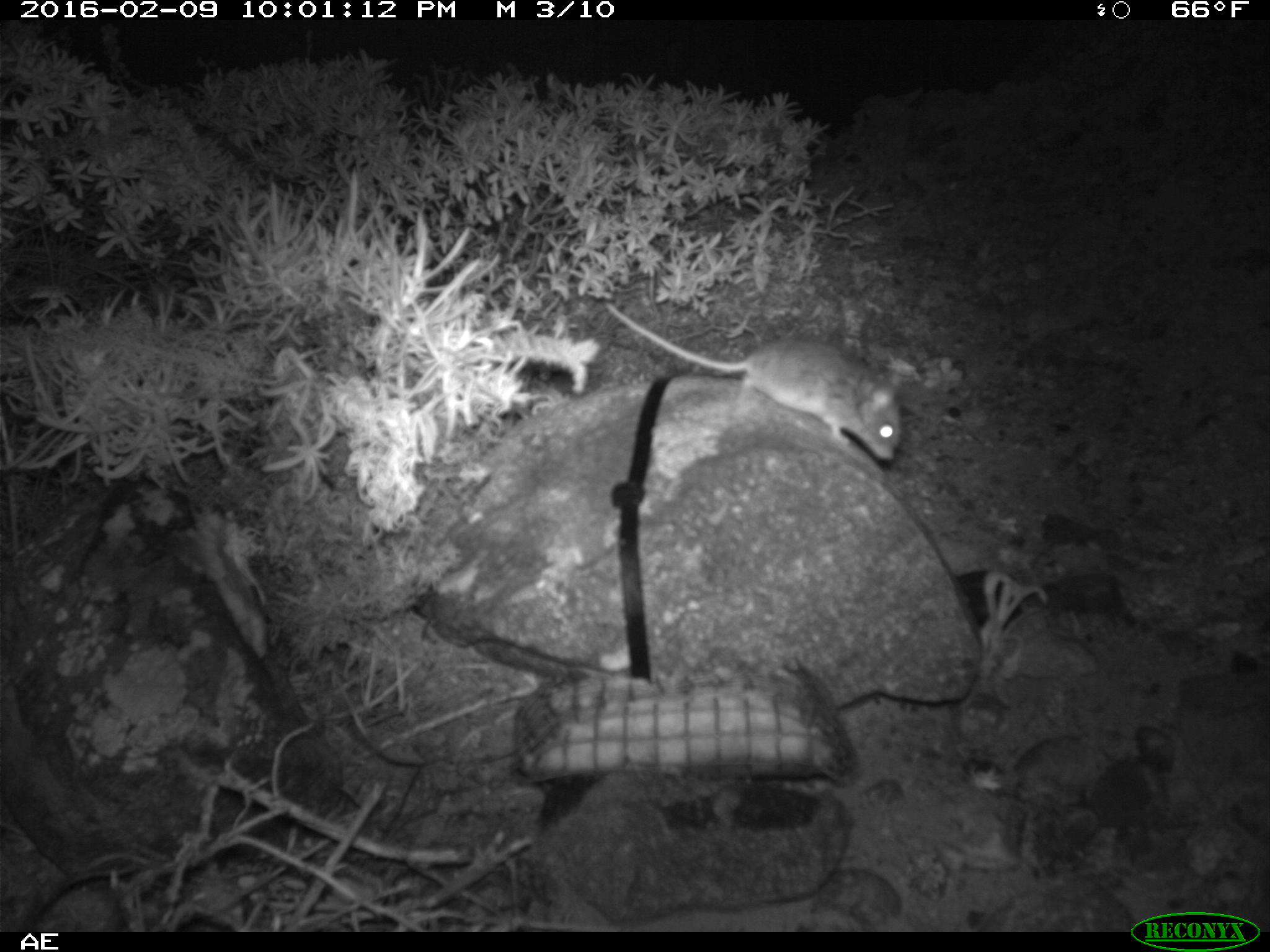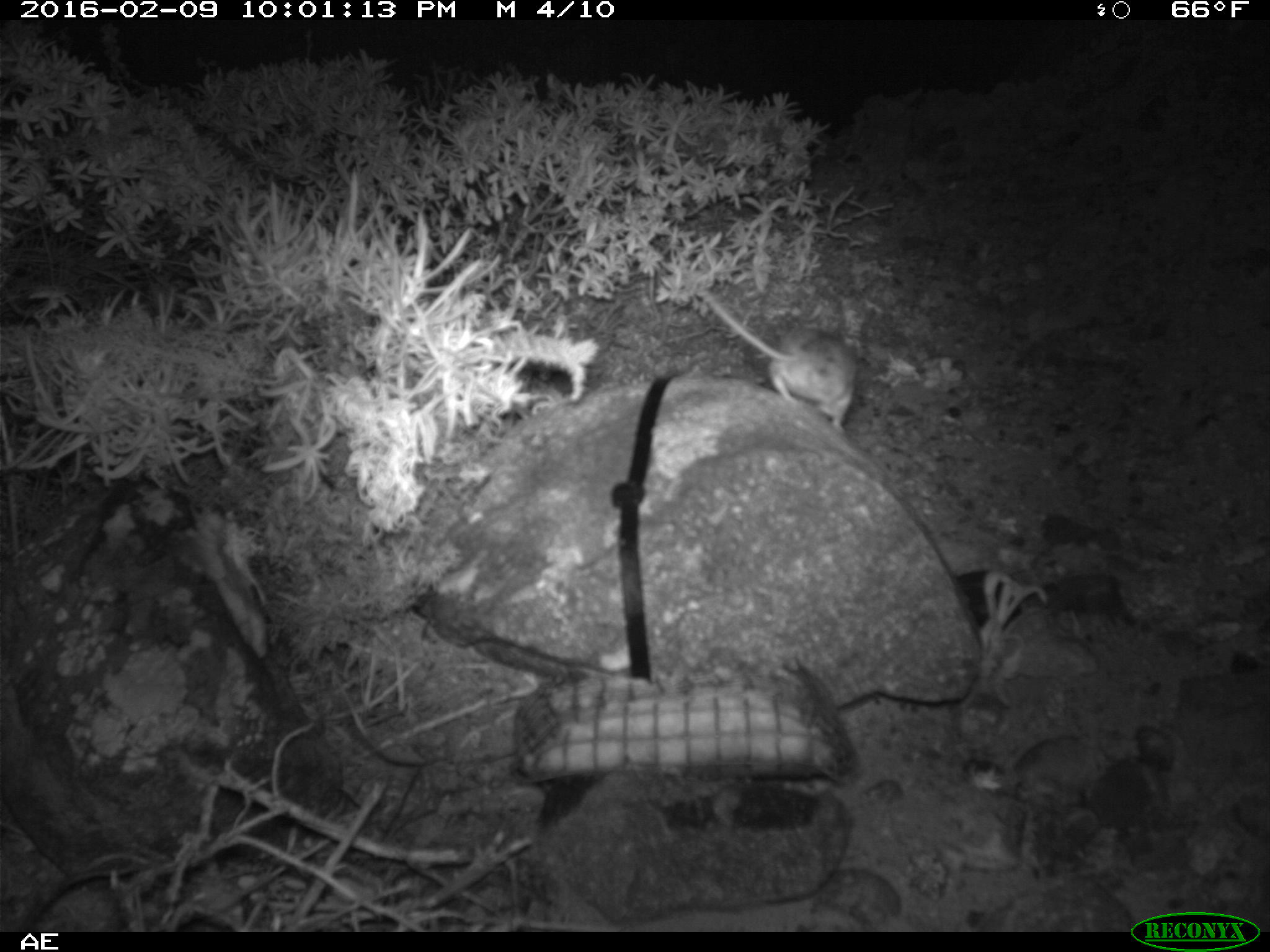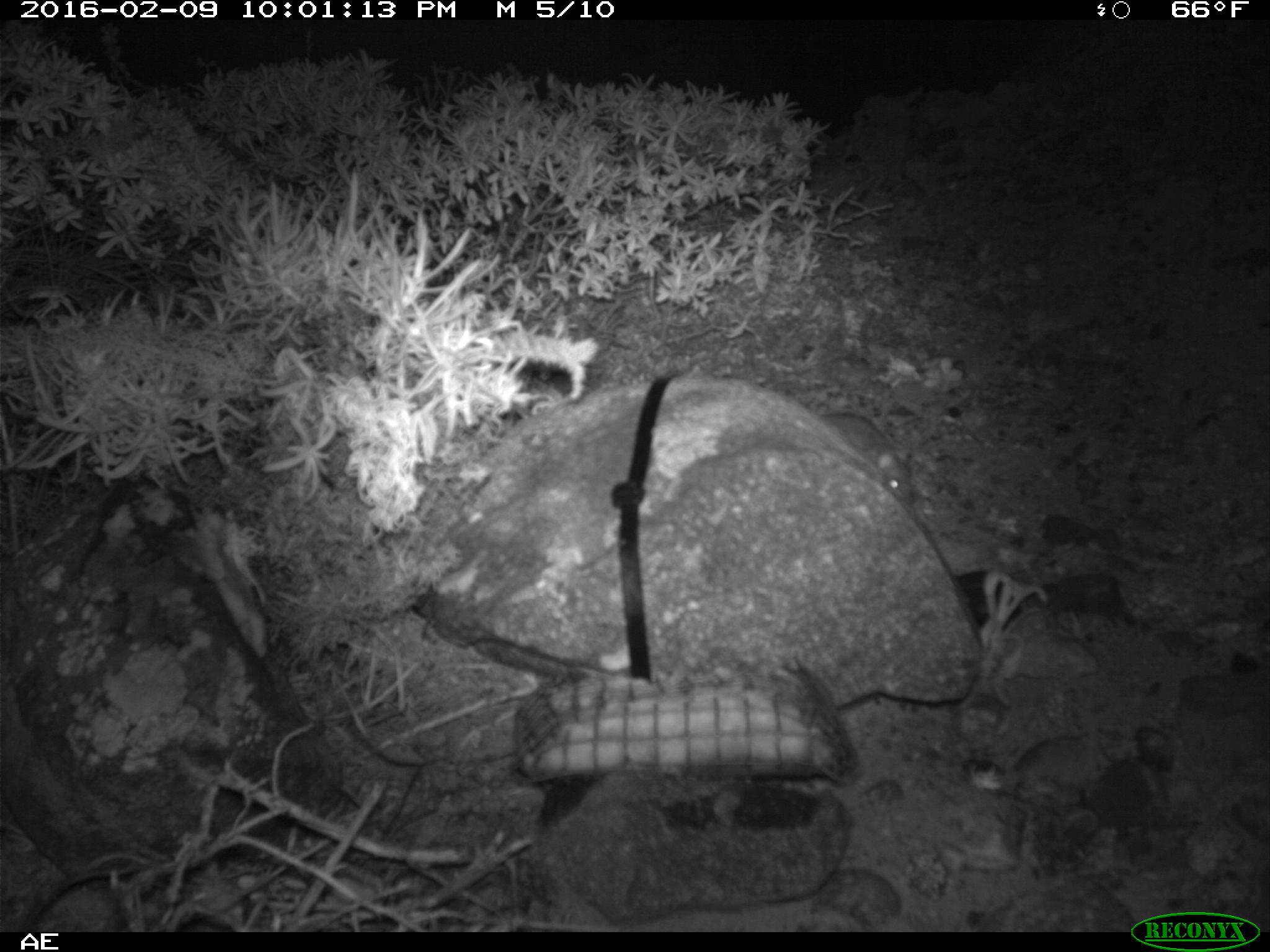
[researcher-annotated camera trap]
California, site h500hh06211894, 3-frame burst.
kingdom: Animalia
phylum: Chordata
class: Mammalia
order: Rodentia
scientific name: Rodentia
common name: rodent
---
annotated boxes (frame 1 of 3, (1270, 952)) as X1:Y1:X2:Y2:
rodent: 603:302:901:460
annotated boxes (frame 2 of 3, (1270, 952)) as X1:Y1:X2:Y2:
rodent: 701:292:855:432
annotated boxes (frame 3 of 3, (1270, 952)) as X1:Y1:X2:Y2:
rodent: 816:410:914:507